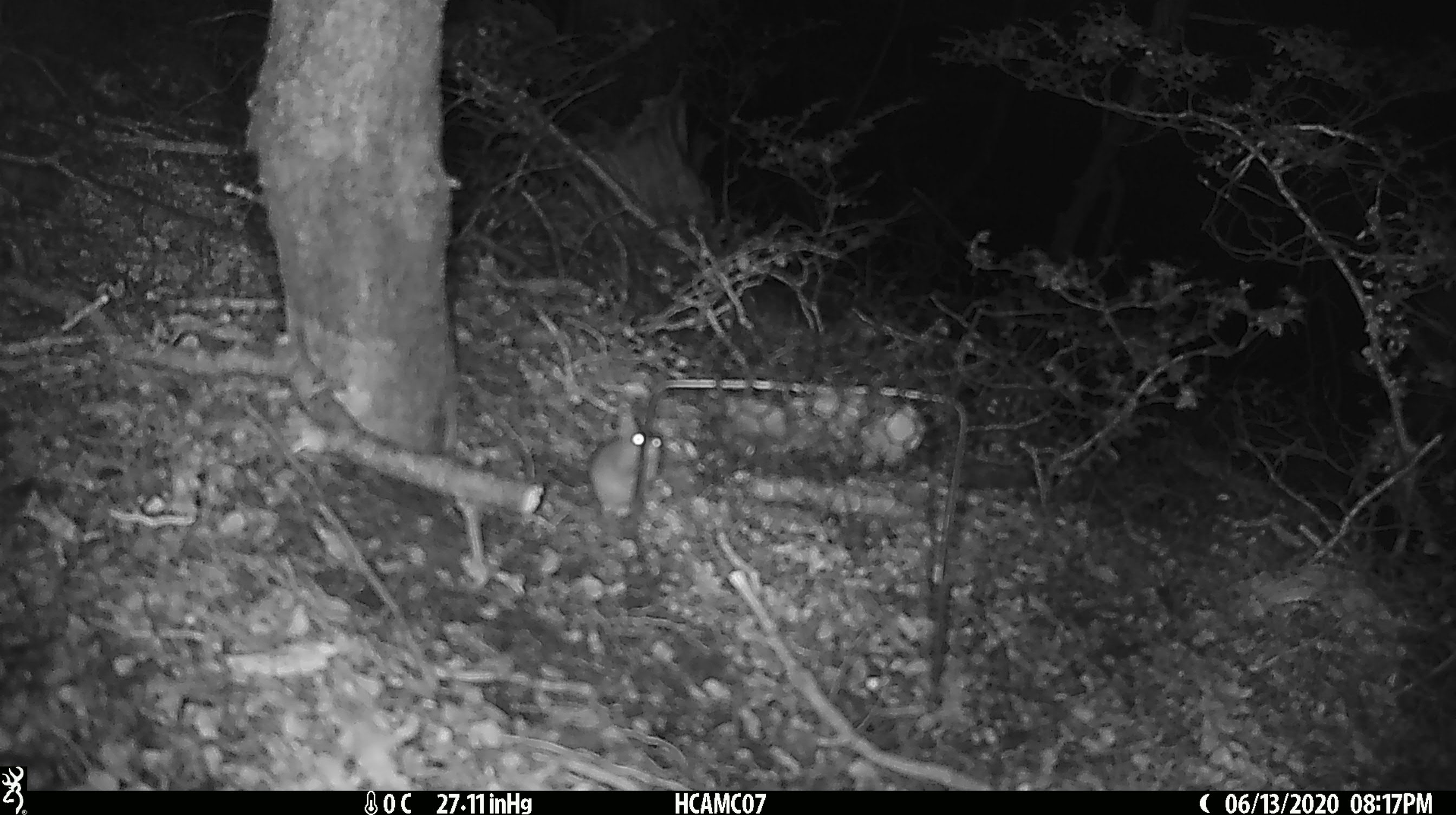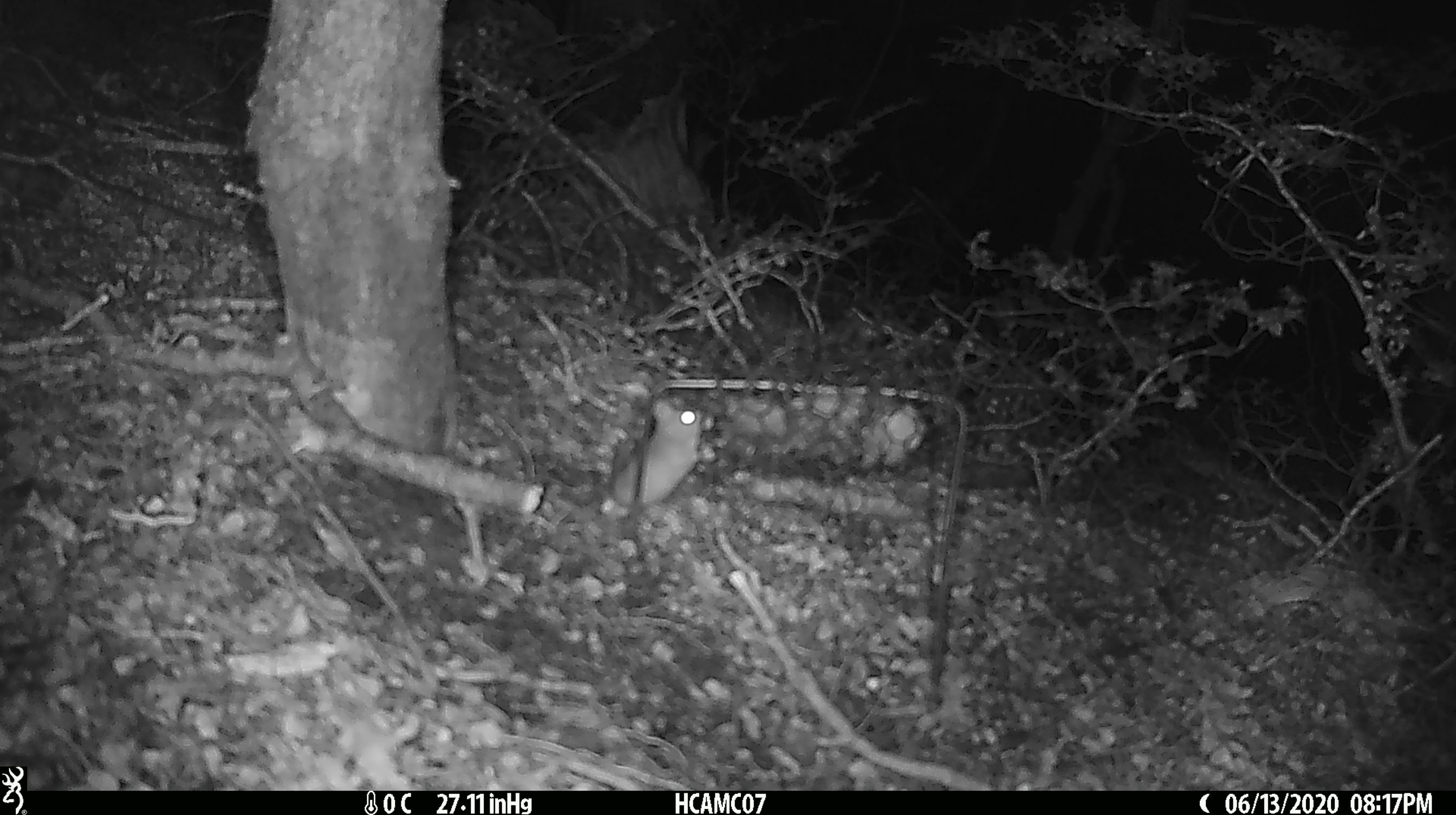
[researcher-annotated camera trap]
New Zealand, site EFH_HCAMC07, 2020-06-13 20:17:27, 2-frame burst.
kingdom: Animalia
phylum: Chordata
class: Mammalia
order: Rodentia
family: Muridae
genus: Mus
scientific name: Mus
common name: mouse